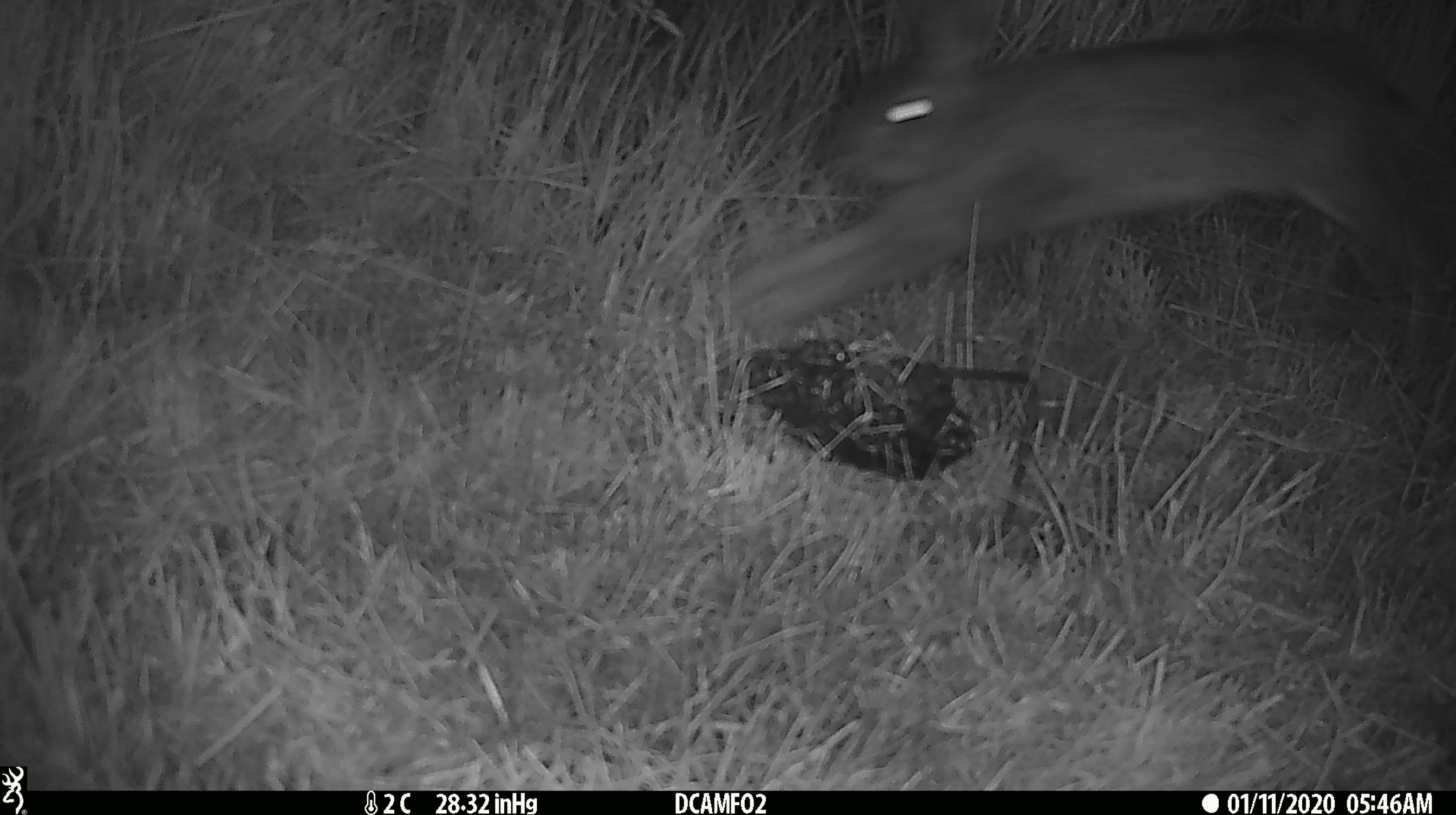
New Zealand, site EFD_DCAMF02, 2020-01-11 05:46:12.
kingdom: Animalia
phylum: Chordata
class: Mammalia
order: Lagomorpha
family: Leporidae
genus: Oryctolagus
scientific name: Oryctolagus cuniculus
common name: european rabbit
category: rabbit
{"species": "rabbit (european rabbit) (Oryctolagus cuniculus)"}